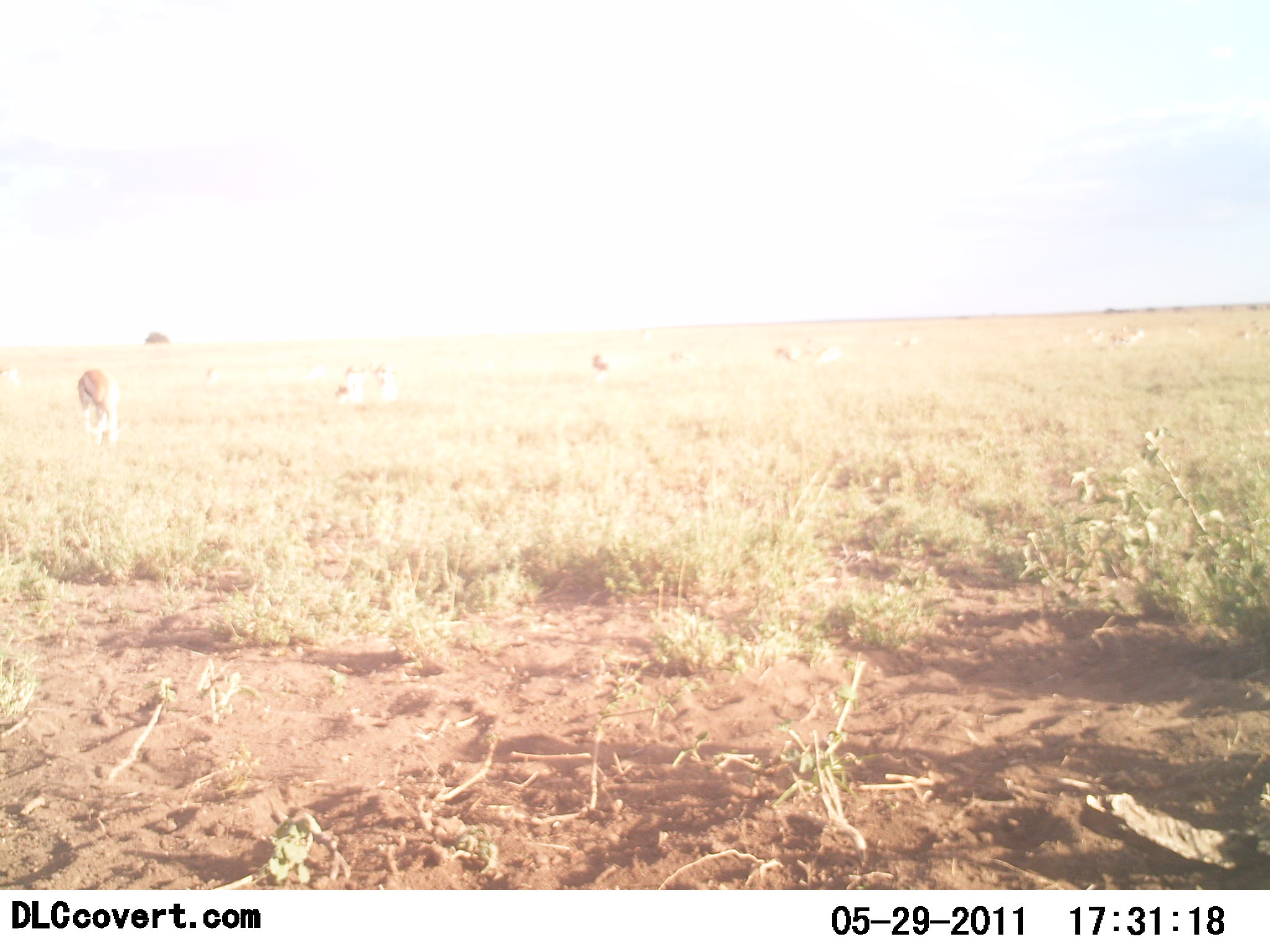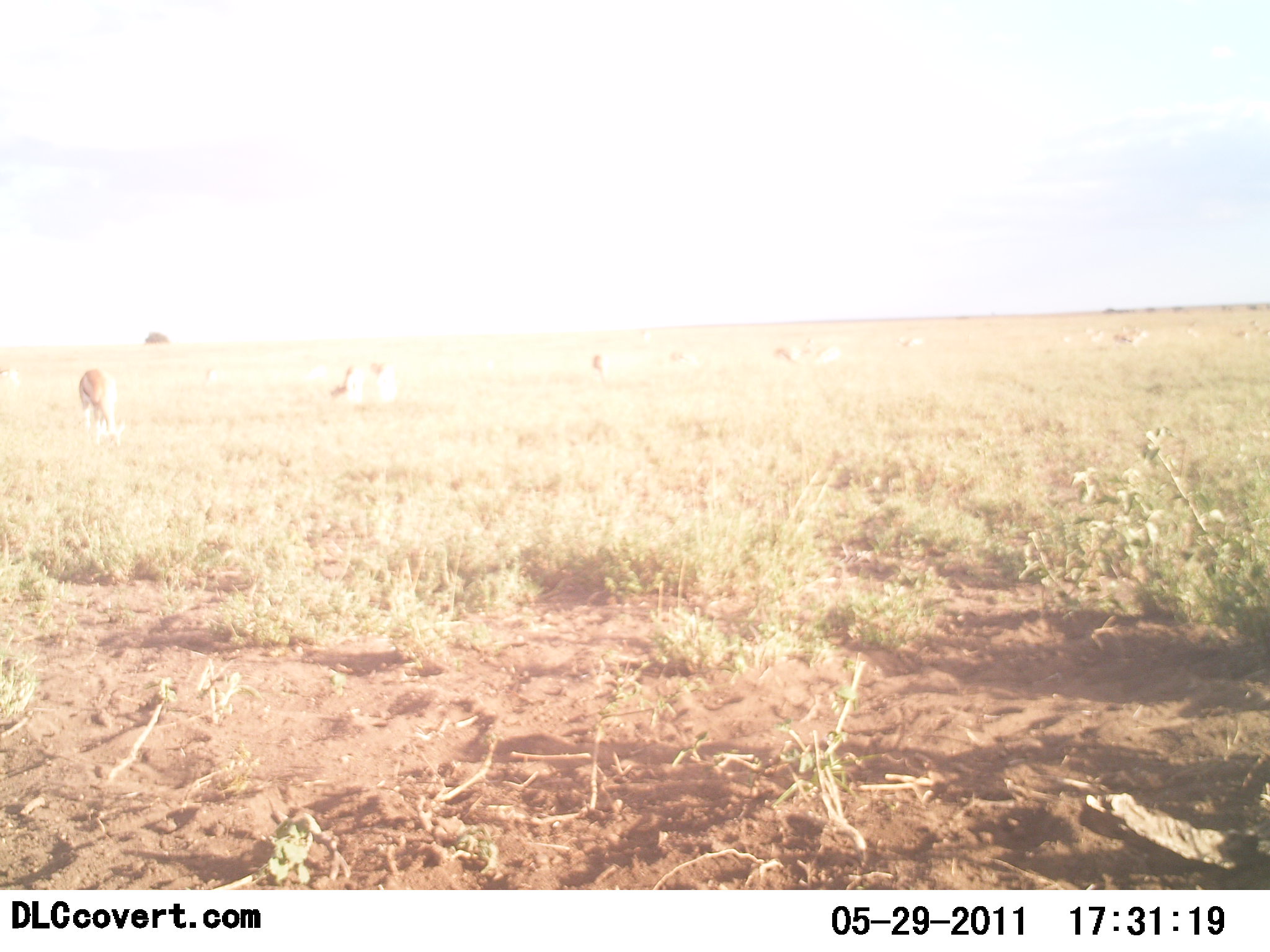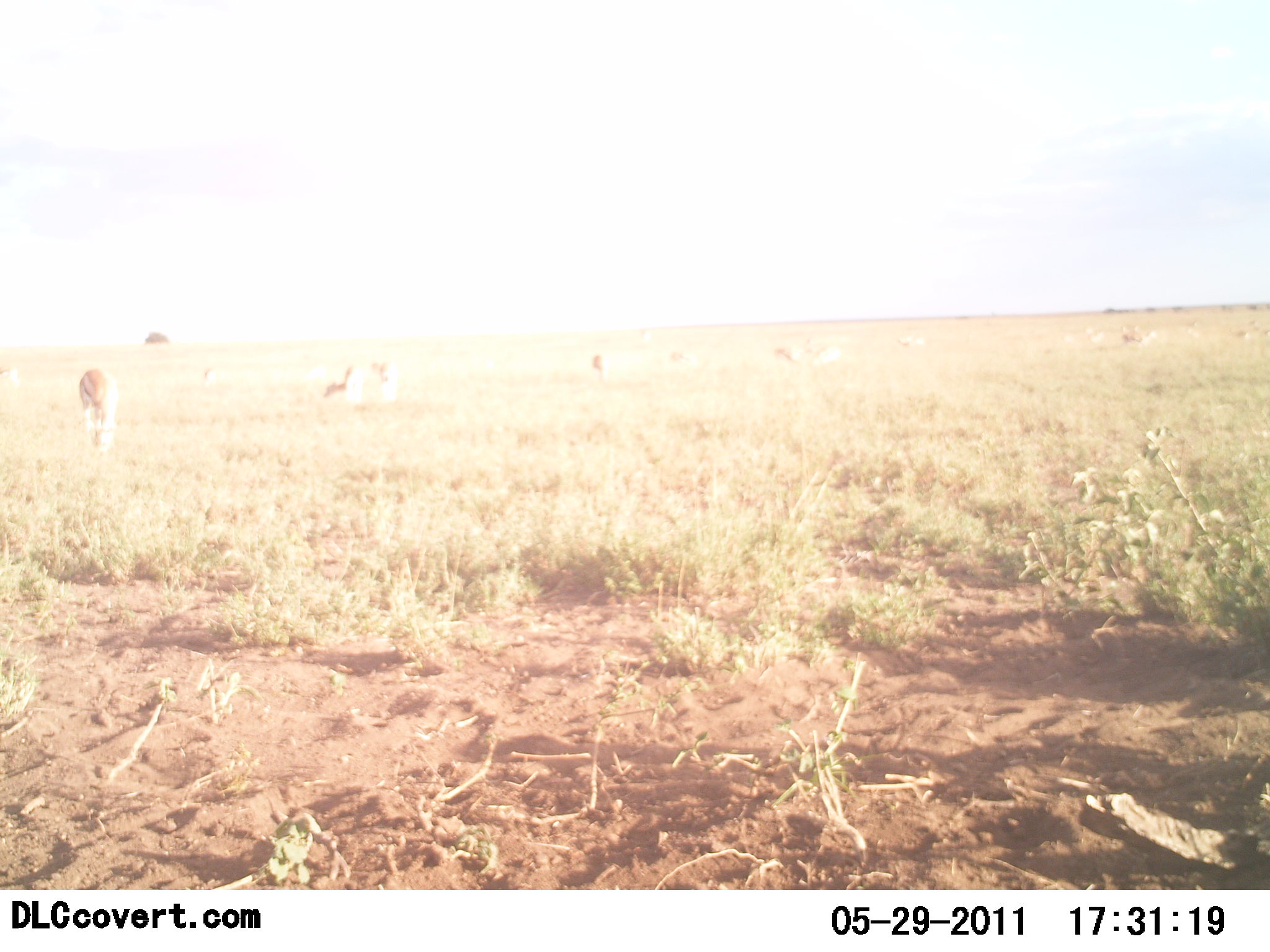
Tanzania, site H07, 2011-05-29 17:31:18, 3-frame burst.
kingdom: Animalia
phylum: Chordata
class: Mammalia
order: Artiodactyla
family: Bovidae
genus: Eudorcas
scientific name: Eudorcas thomsonii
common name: thomson's gazelle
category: gazellethomsons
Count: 7.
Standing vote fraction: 58%.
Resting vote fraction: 8%.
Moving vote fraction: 25%.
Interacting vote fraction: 0%.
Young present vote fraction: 0%.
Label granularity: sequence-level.